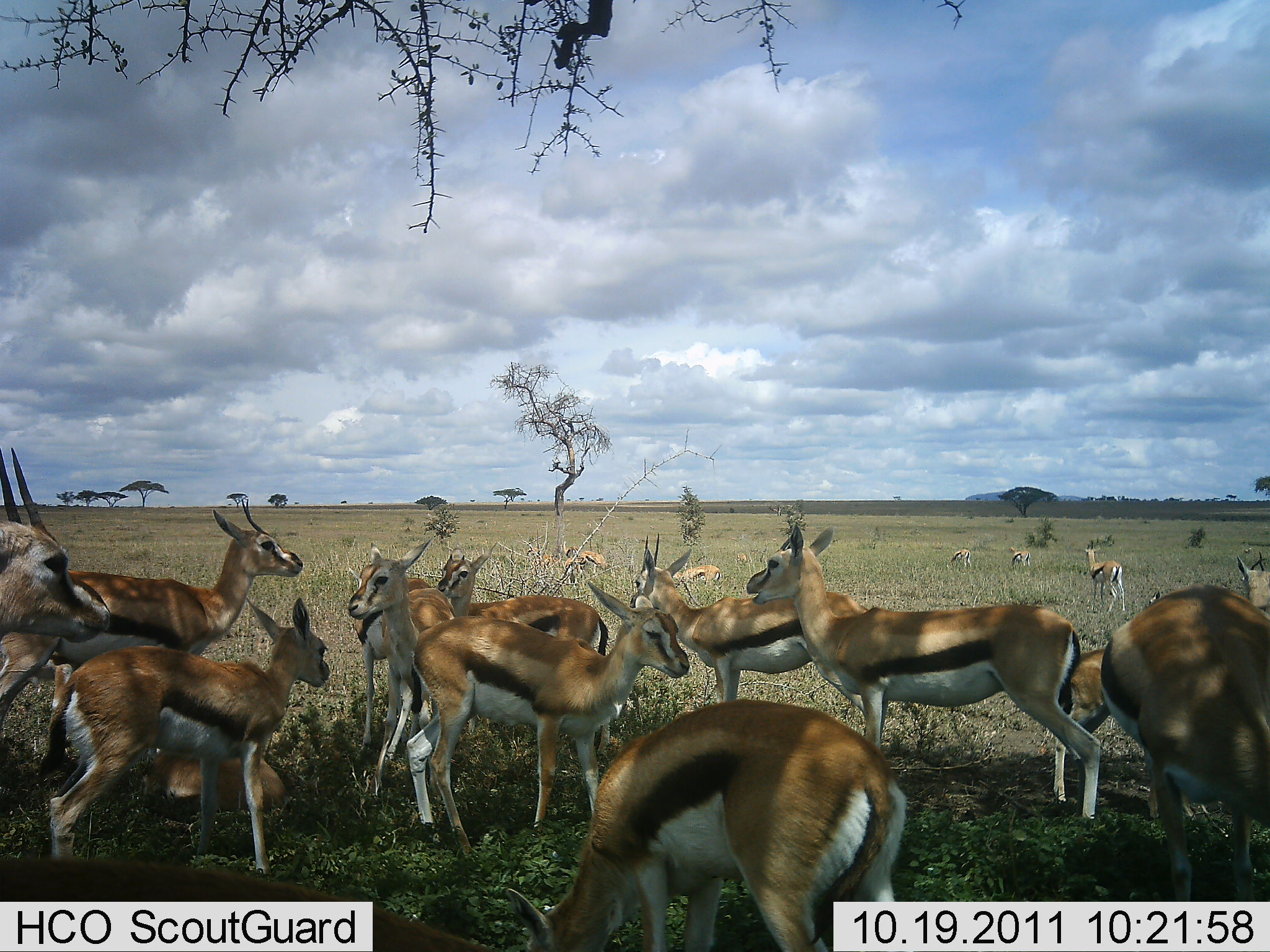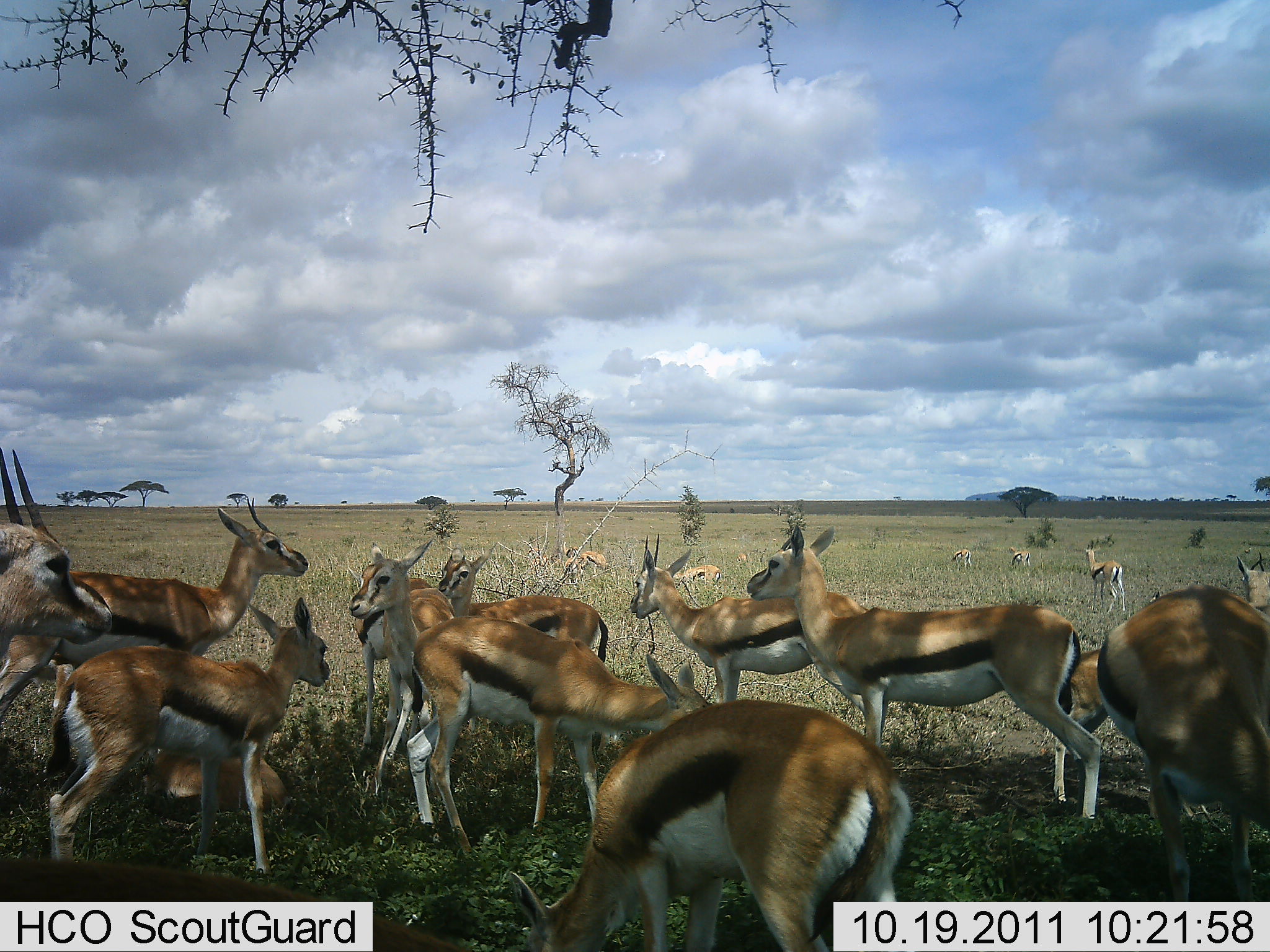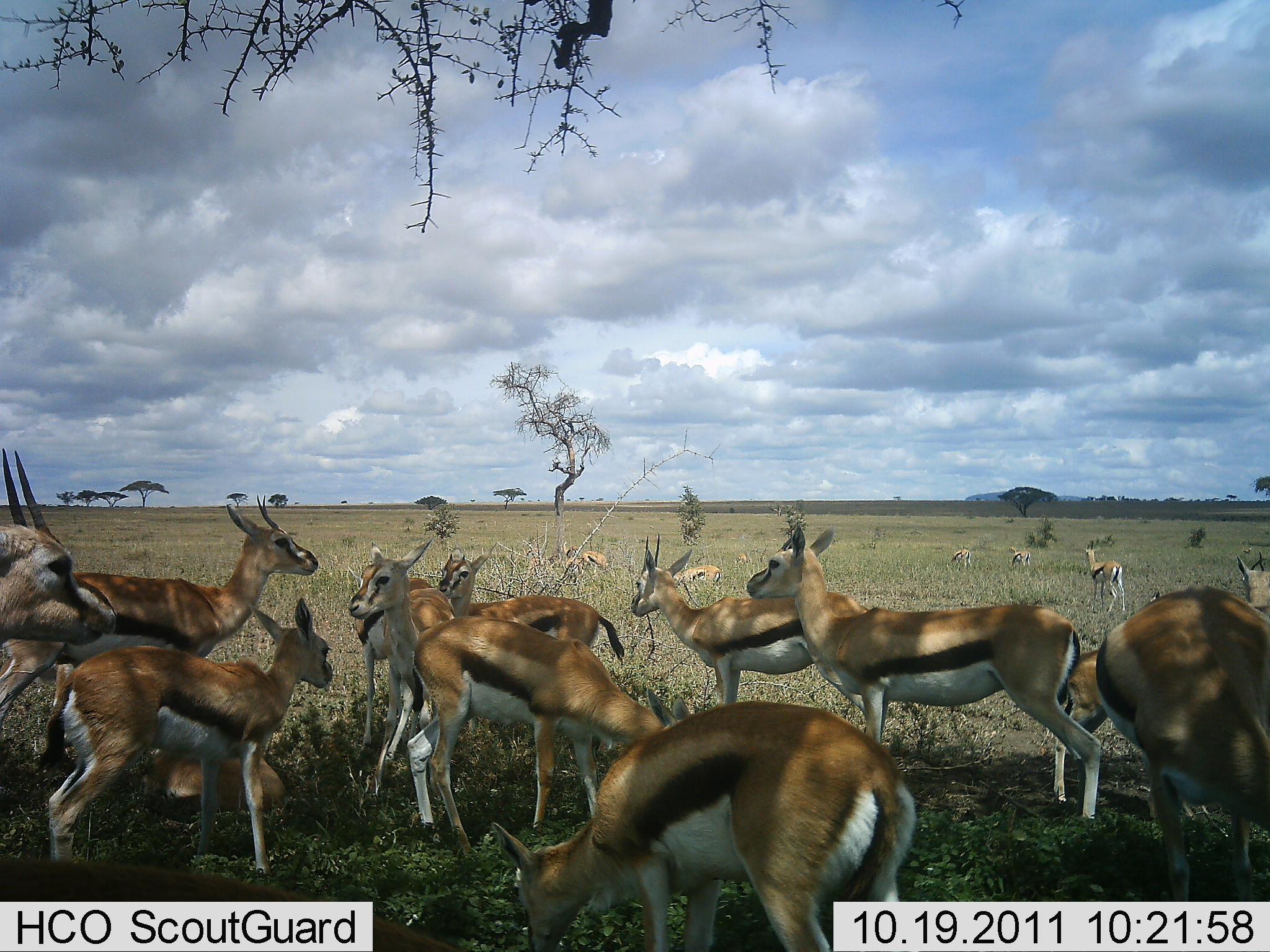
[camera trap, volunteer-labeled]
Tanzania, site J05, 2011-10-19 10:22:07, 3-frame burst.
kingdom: Animalia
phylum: Chordata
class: Mammalia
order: Artiodactyla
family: Bovidae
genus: Eudorcas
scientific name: Eudorcas thomsonii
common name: thomson's gazelle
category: gazellethomsons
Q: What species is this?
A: Gazellethomsons (thomson's gazelle) (Eudorcas thomsonii).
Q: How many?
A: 11-50.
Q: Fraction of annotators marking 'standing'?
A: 80%.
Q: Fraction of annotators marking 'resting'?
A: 47%.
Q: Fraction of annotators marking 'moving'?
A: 7%.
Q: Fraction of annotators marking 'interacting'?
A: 20%.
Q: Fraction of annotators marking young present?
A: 27%.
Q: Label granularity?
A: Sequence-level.